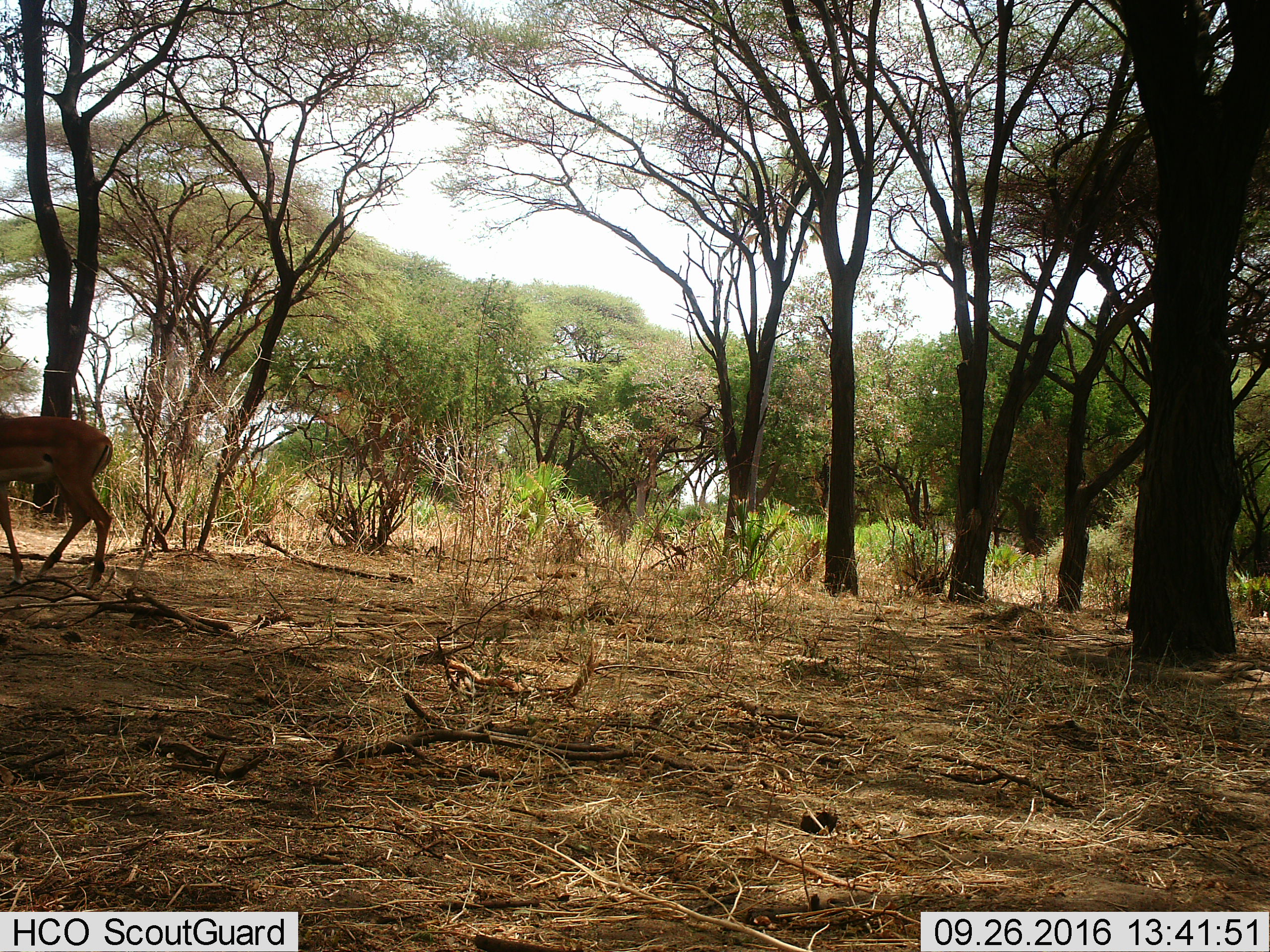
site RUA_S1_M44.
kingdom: Animalia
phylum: Chordata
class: Mammalia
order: Artiodactyla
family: Bovidae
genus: Aepyceros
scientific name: Aepyceros melampus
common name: impala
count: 1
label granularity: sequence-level